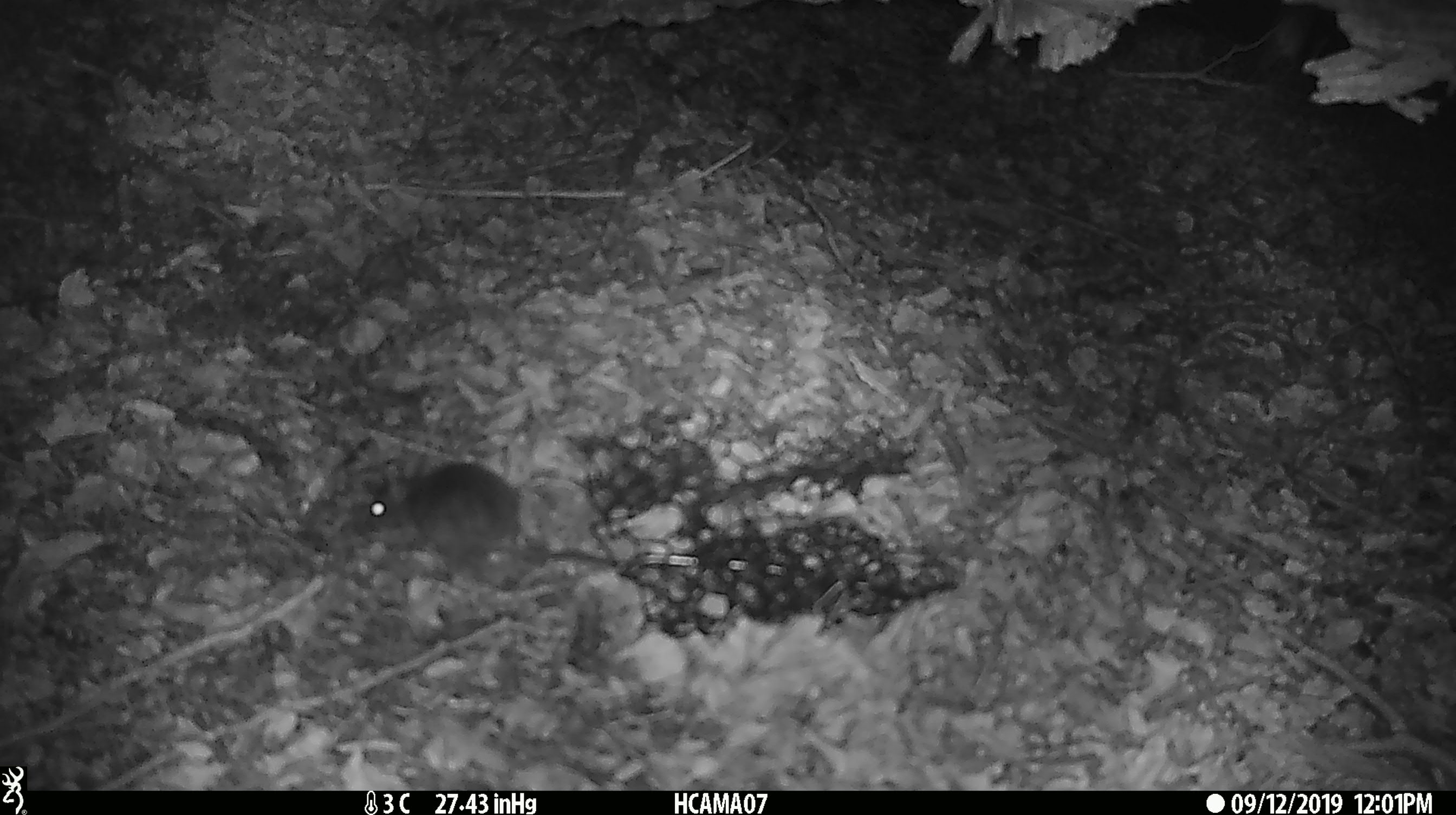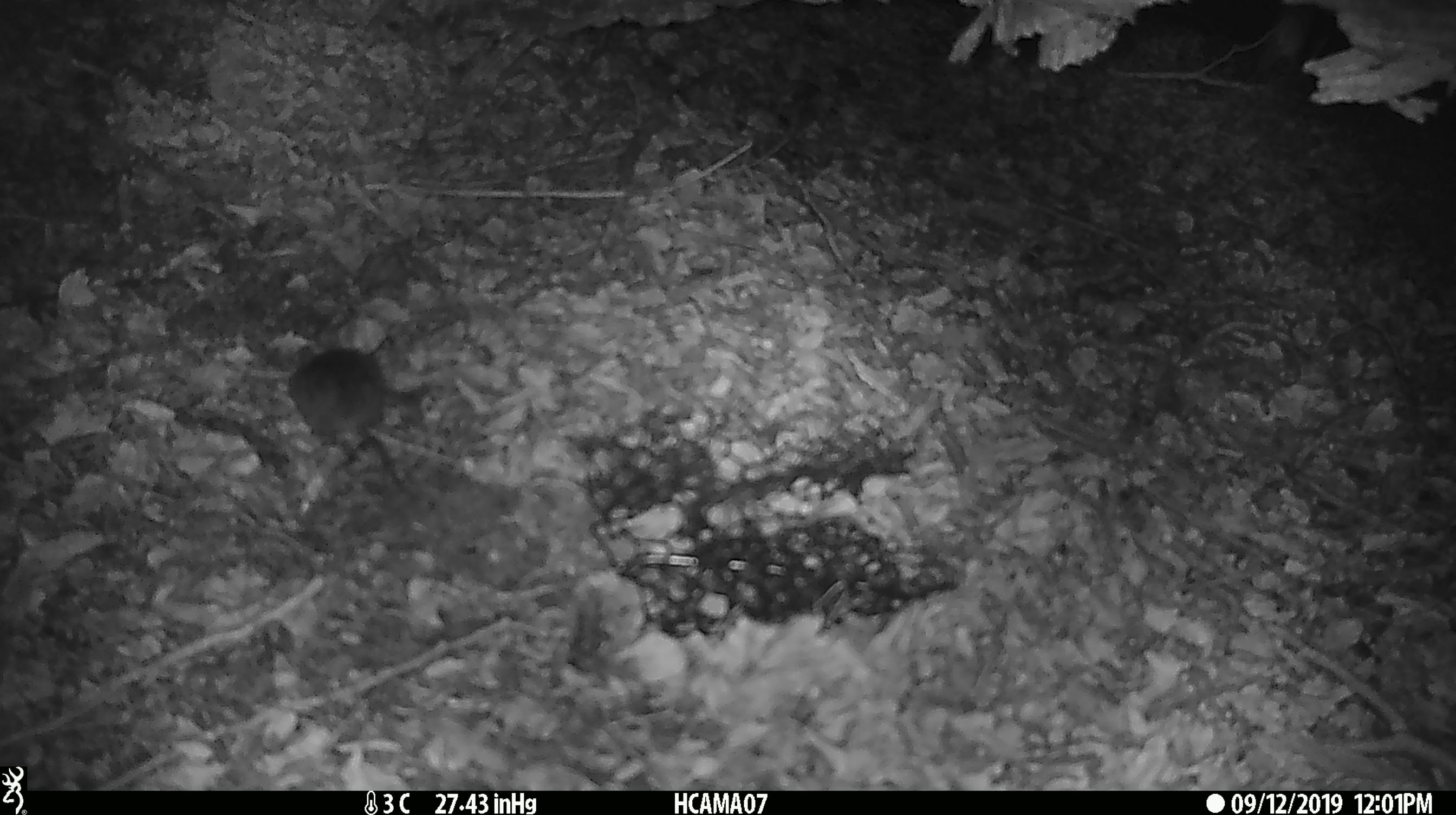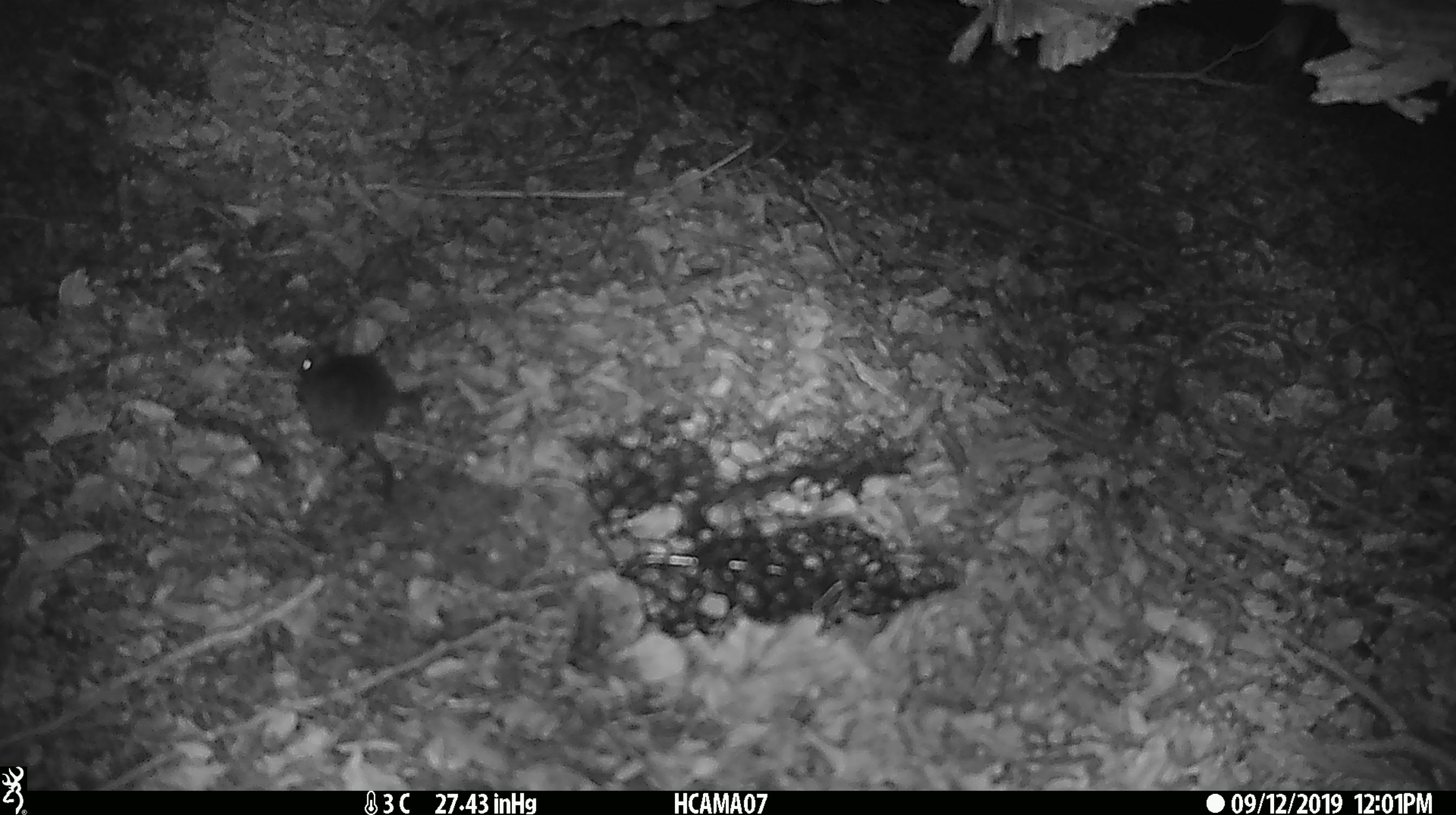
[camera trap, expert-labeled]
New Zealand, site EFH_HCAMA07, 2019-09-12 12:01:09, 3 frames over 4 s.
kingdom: Animalia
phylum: Chordata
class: Mammalia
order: Rodentia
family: Muridae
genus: Mus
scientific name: Mus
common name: mouse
Mouse (Mus).